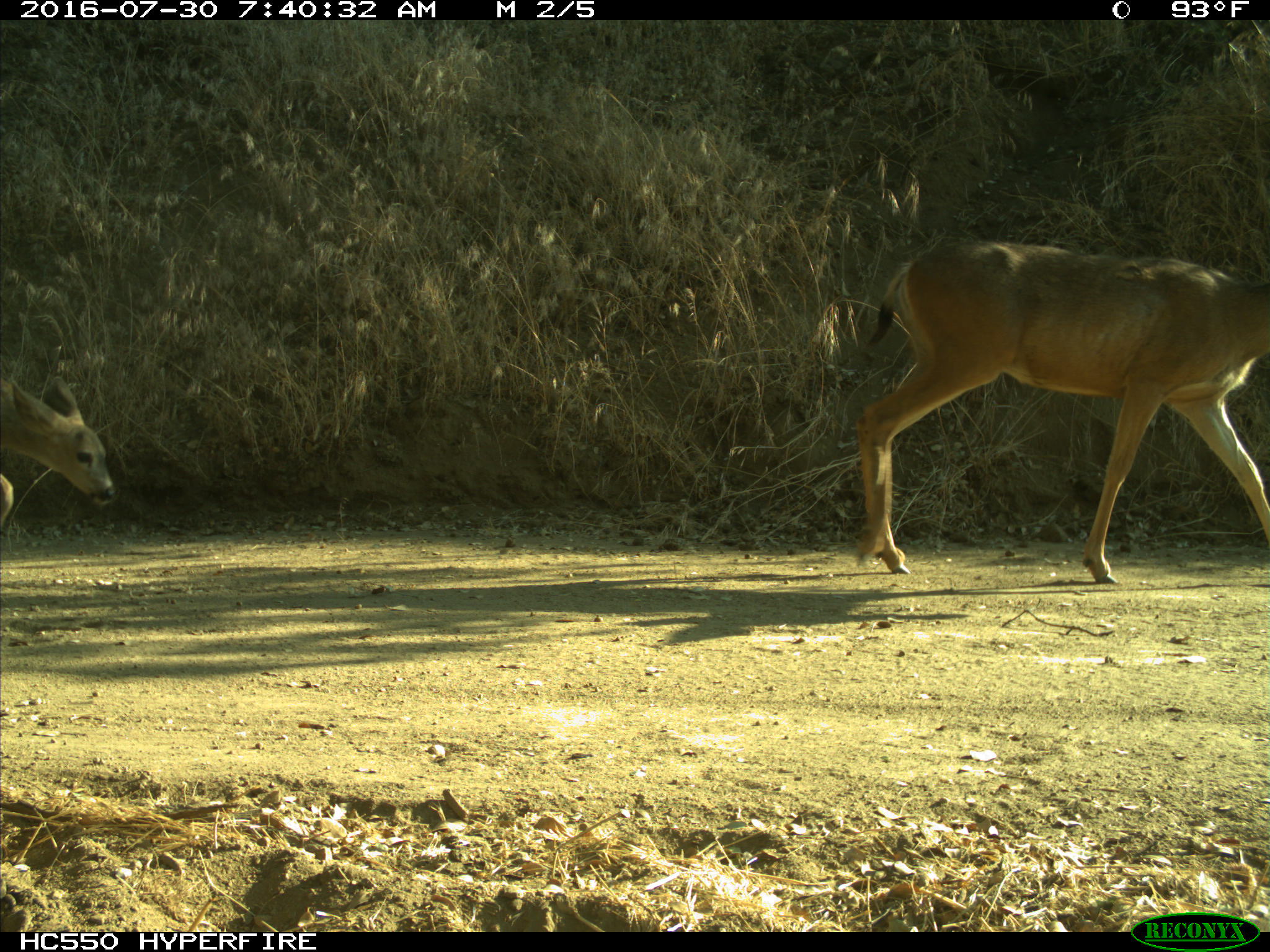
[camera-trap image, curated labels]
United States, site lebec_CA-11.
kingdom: Animalia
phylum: Chordata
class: Mammalia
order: Artiodactyla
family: Cervidae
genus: Odocoileus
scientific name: Odocoileus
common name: deer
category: unidentified deer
Unidentified deer (deer) (Odocoileus).